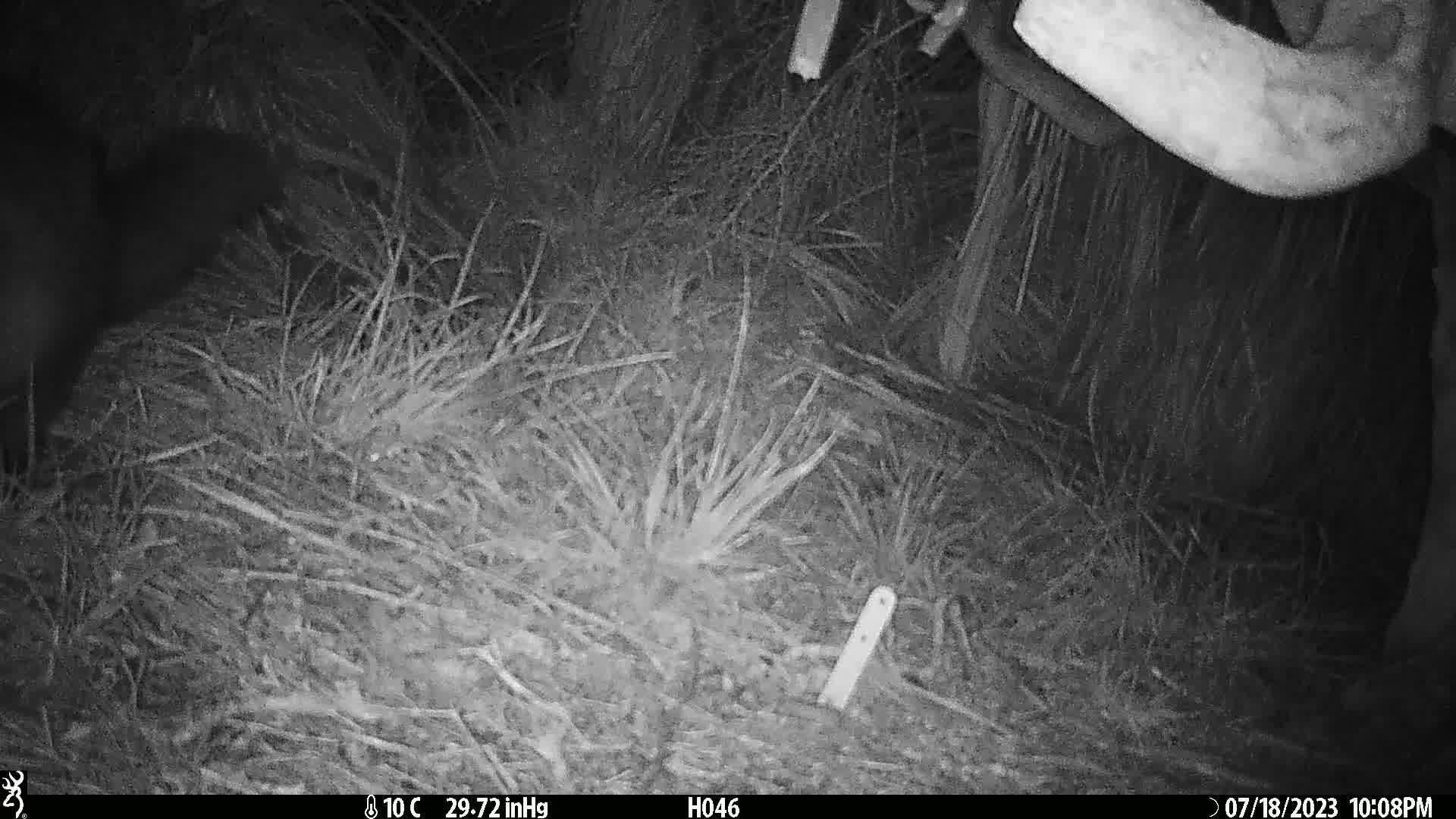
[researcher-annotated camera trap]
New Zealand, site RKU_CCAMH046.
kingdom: Animalia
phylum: Chordata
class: Mammalia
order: Diprotodontia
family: Phalangeridae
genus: Trichosurus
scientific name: Trichosurus vulpecula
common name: common brushtail possum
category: possum